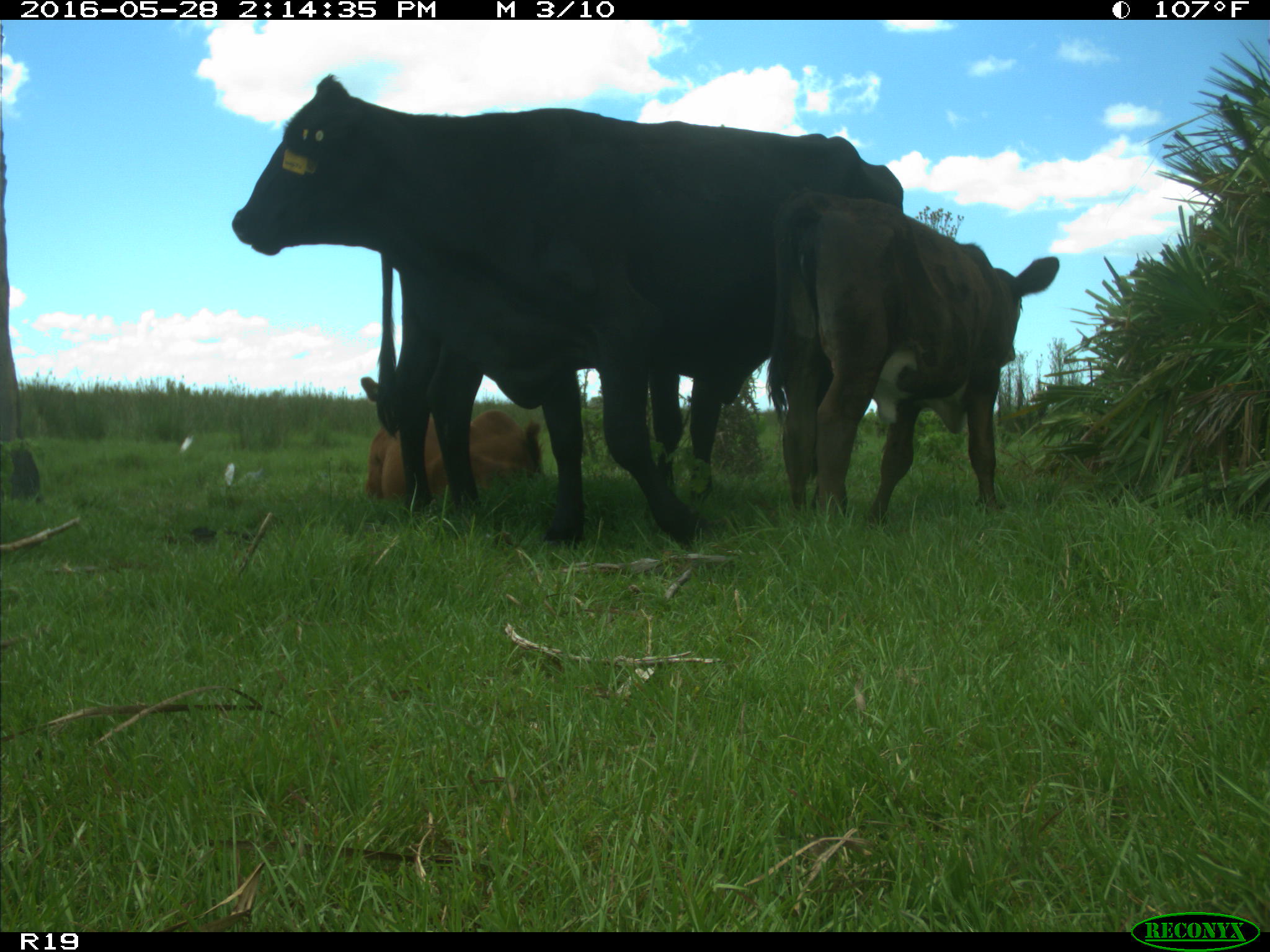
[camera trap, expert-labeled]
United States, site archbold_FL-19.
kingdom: Animalia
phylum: Chordata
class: Mammalia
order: Artiodactyla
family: Bovidae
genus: Bos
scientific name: Bos taurus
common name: domestic cow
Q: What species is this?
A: Bos taurus (domestic cow).